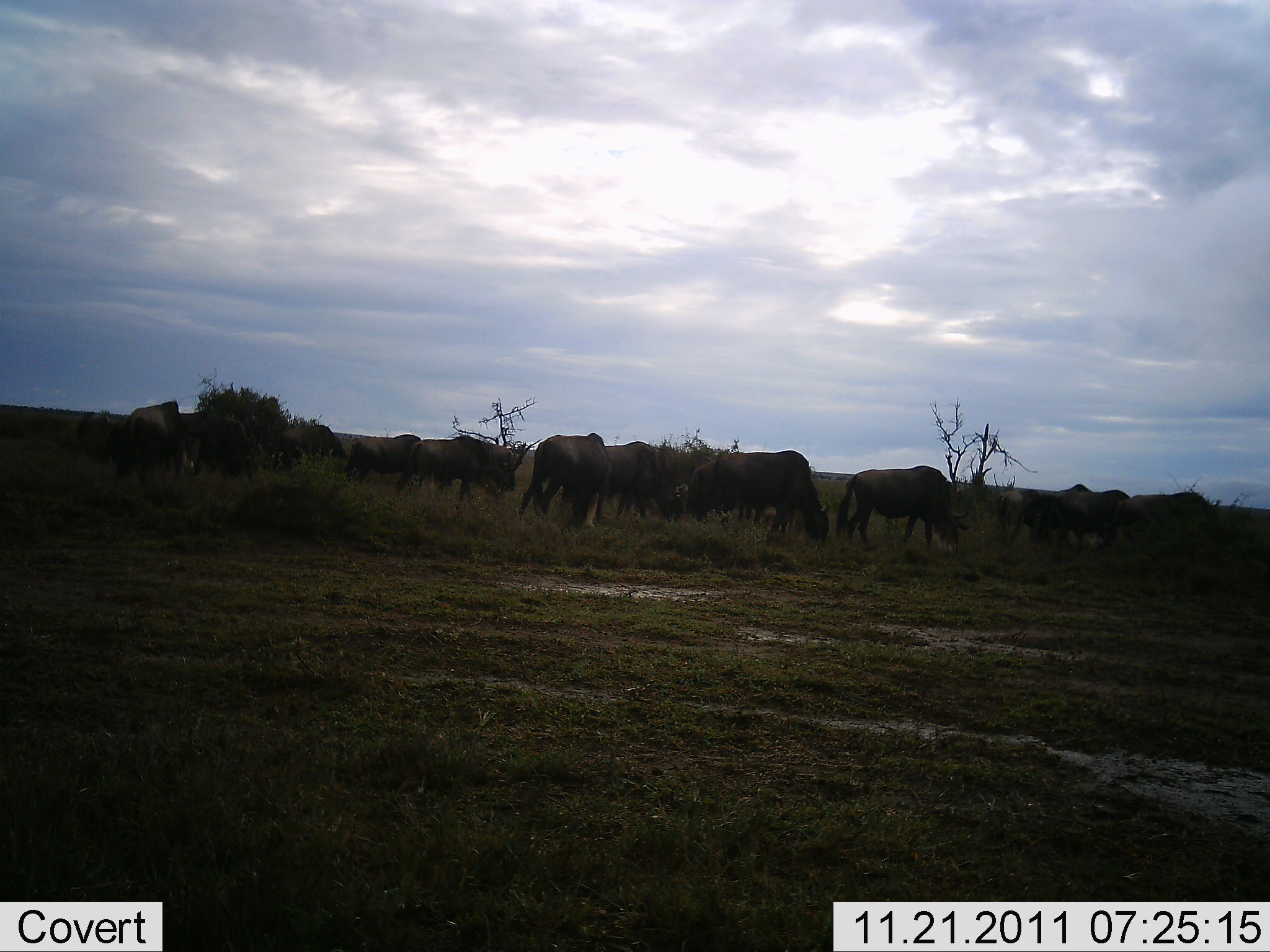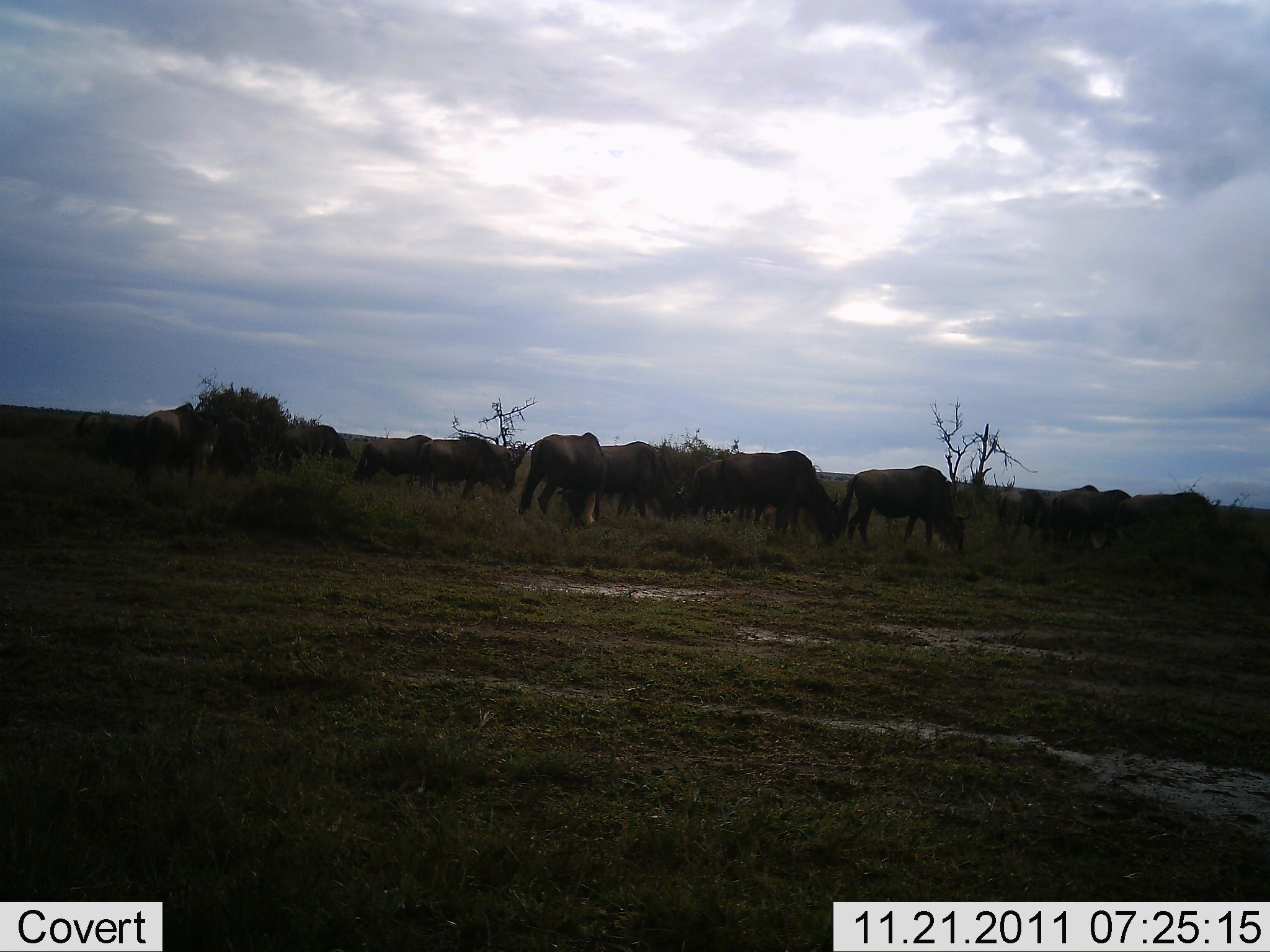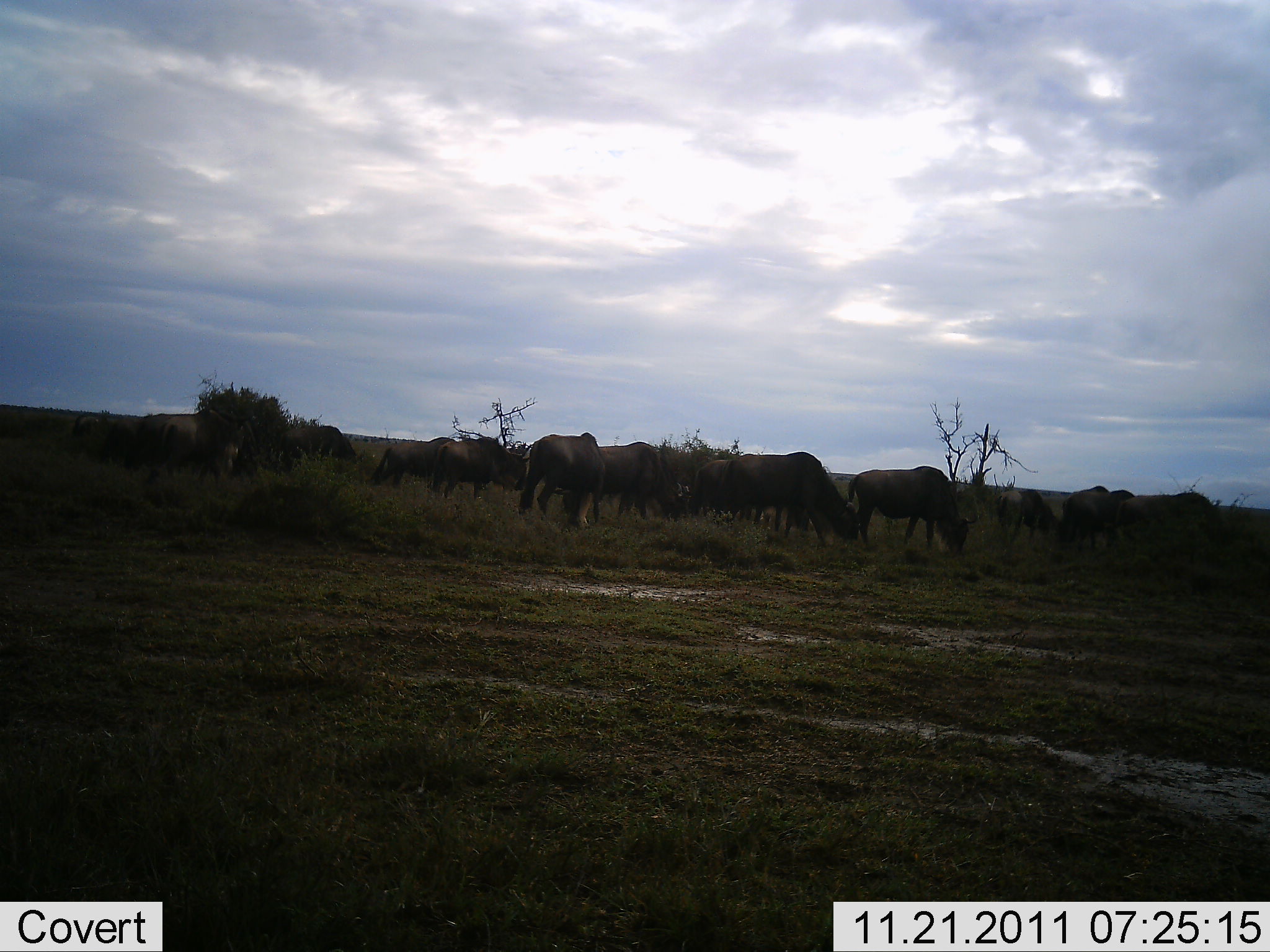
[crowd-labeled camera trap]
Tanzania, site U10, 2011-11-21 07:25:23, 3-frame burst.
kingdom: Animalia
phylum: Chordata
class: Mammalia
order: Artiodactyla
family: Bovidae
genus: Connochaetes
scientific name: Connochaetes taurinus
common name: blue wildebeest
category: wildebeest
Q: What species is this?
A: Wildebeest (blue wildebeest) (Connochaetes taurinus).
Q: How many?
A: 11-50.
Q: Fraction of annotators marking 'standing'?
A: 50%.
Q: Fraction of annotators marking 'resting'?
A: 0%.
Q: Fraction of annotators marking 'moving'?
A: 42%.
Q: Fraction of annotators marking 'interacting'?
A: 8%.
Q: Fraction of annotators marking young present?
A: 0%.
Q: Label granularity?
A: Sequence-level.